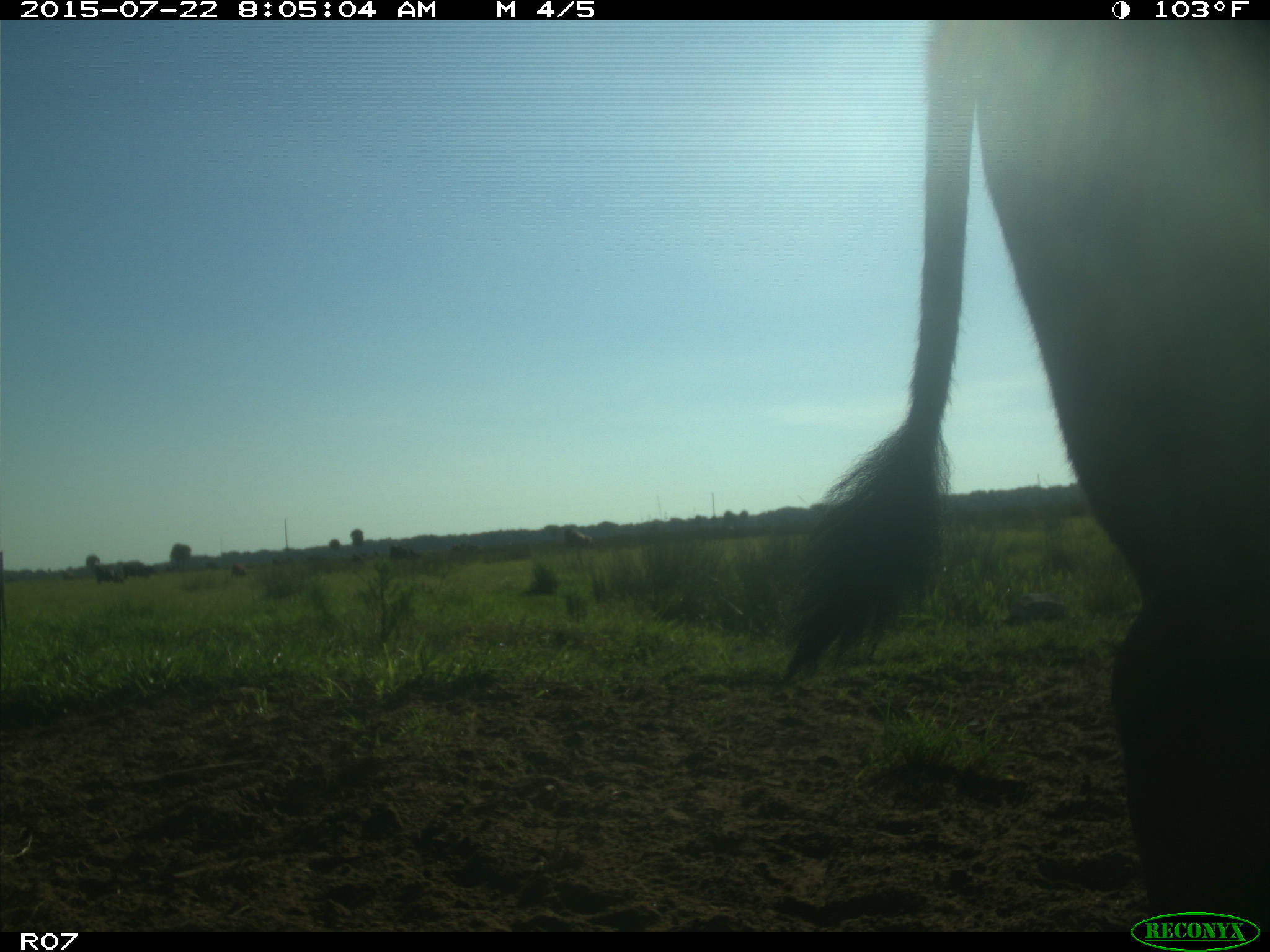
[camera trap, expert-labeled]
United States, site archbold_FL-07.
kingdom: Animalia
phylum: Chordata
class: Mammalia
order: Artiodactyla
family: Bovidae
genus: Bos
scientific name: Bos taurus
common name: domestic cow